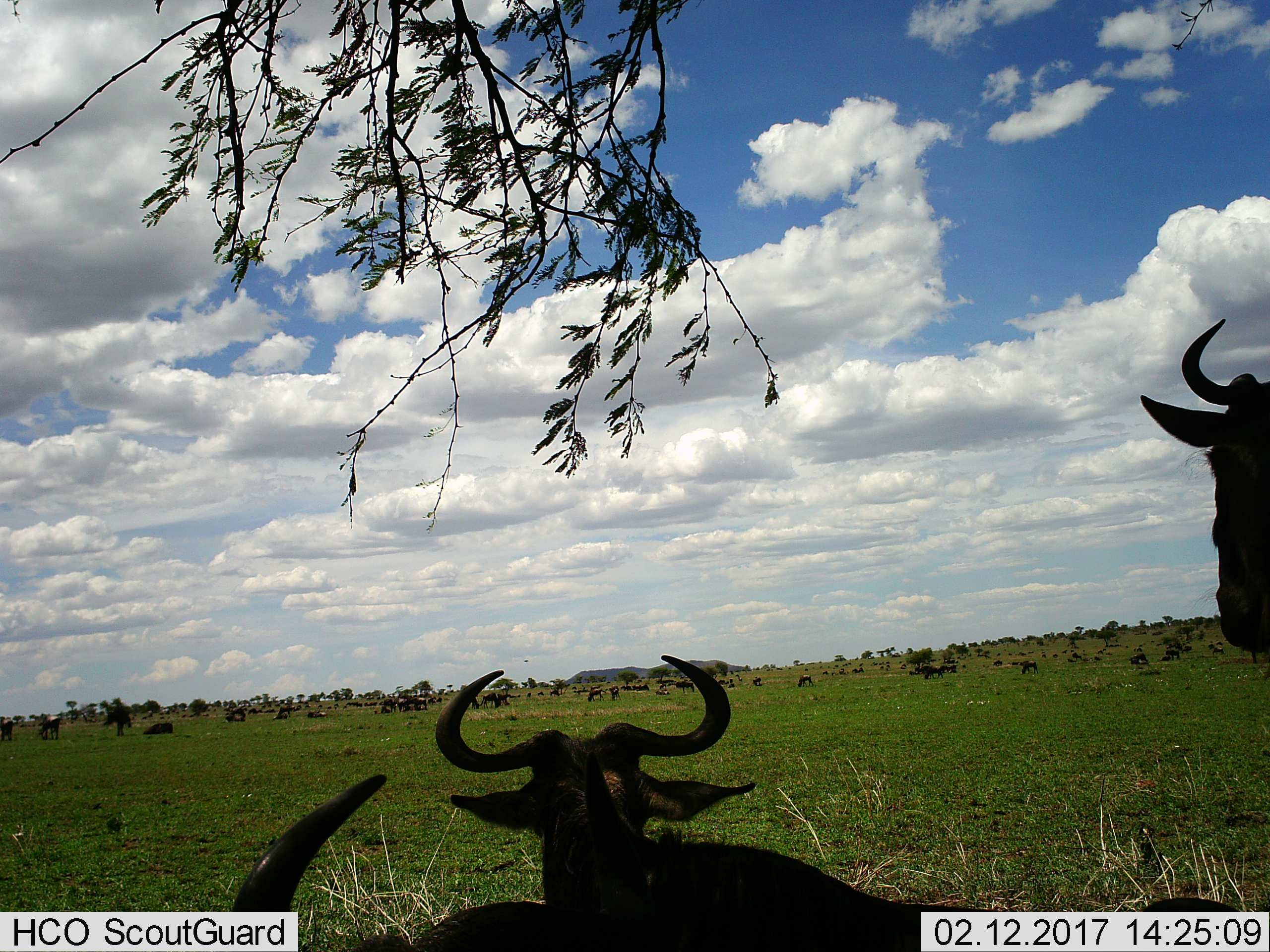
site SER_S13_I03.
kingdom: Animalia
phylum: Chordata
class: Mammalia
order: Artiodactyla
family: Bovidae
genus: Connochaetes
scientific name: Connochaetes taurinus taurinus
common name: blue wildebeest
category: wildebeestblue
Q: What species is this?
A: Wildebeestblue (blue wildebeest) (Connochaetes taurinus taurinus).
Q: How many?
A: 11-50.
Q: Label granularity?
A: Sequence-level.